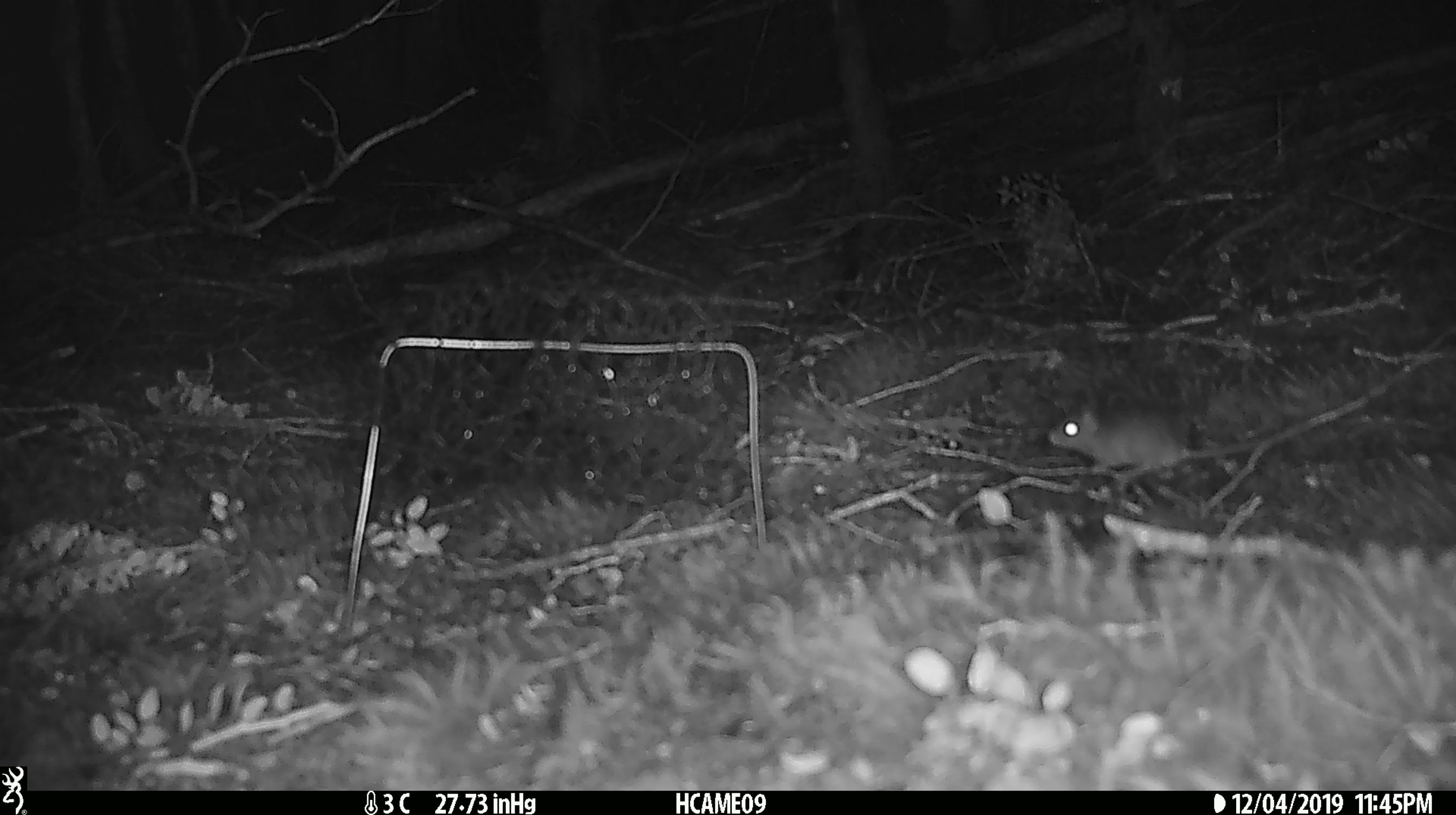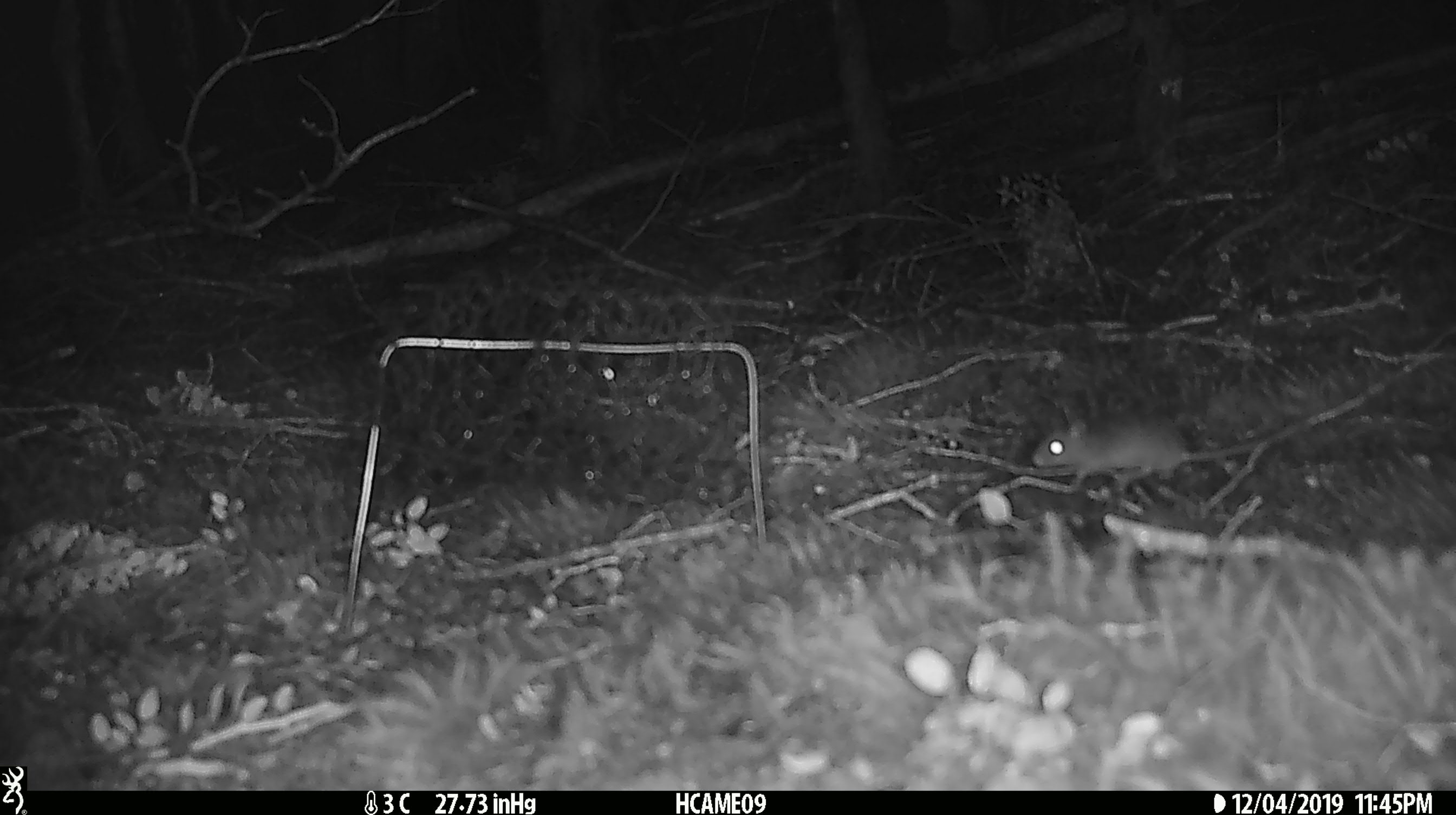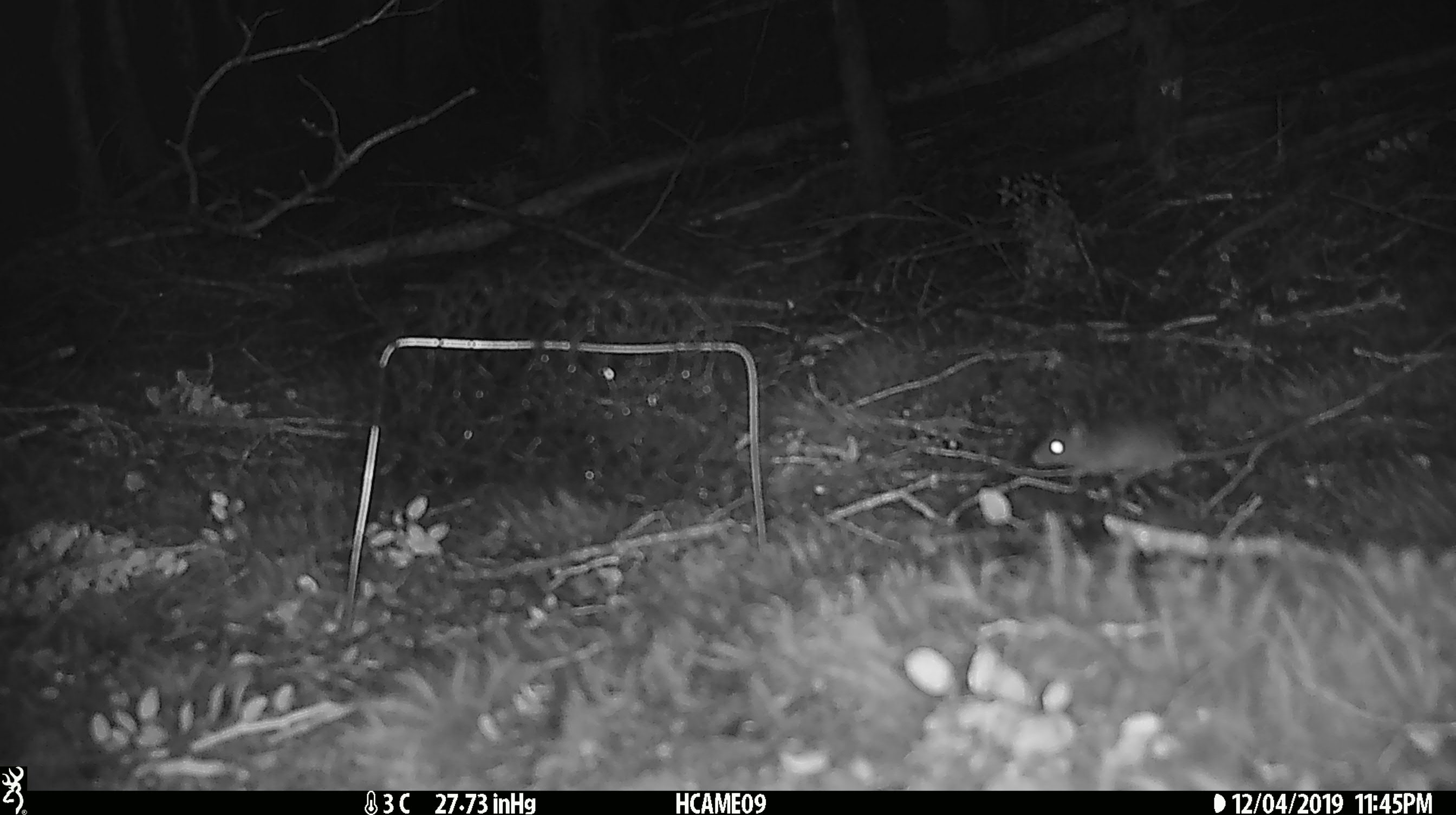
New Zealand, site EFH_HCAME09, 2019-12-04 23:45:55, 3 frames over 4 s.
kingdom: Animalia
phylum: Chordata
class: Mammalia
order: Rodentia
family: Muridae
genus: Mus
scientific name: Mus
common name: mouse